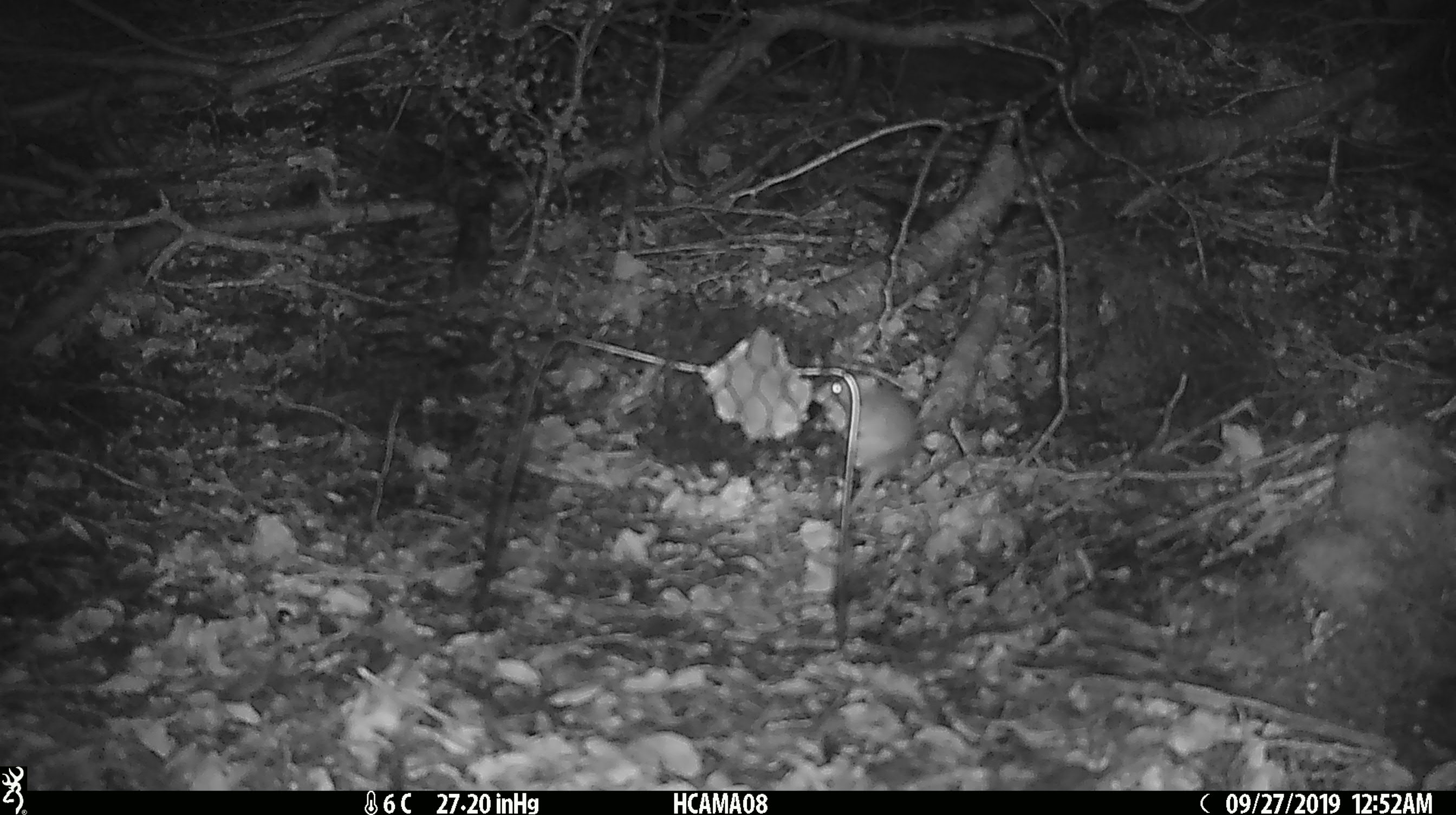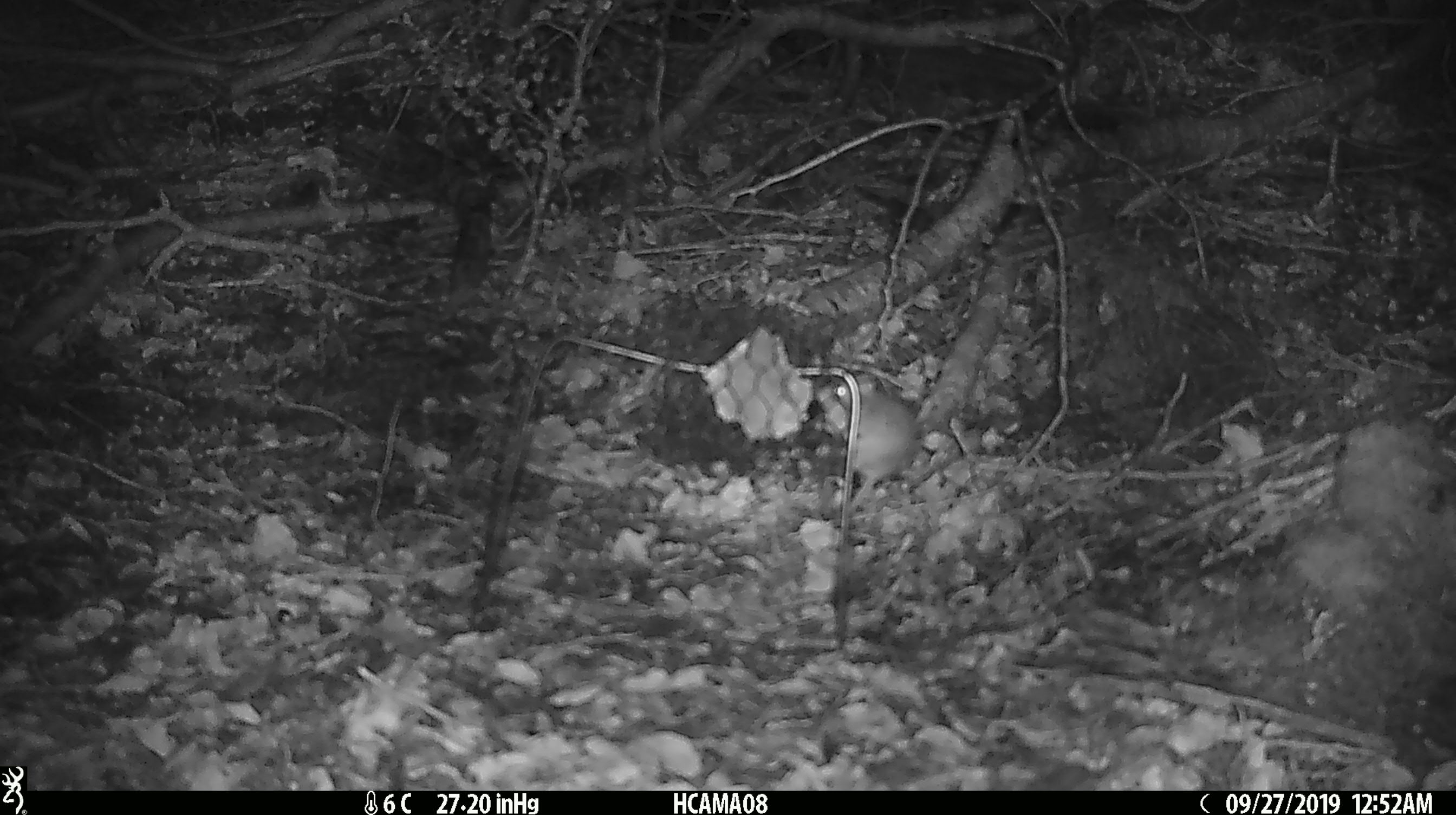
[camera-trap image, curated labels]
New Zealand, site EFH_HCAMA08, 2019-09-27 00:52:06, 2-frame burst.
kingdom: Animalia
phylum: Chordata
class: Mammalia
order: Rodentia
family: Muridae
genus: Mus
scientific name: Mus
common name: mouse